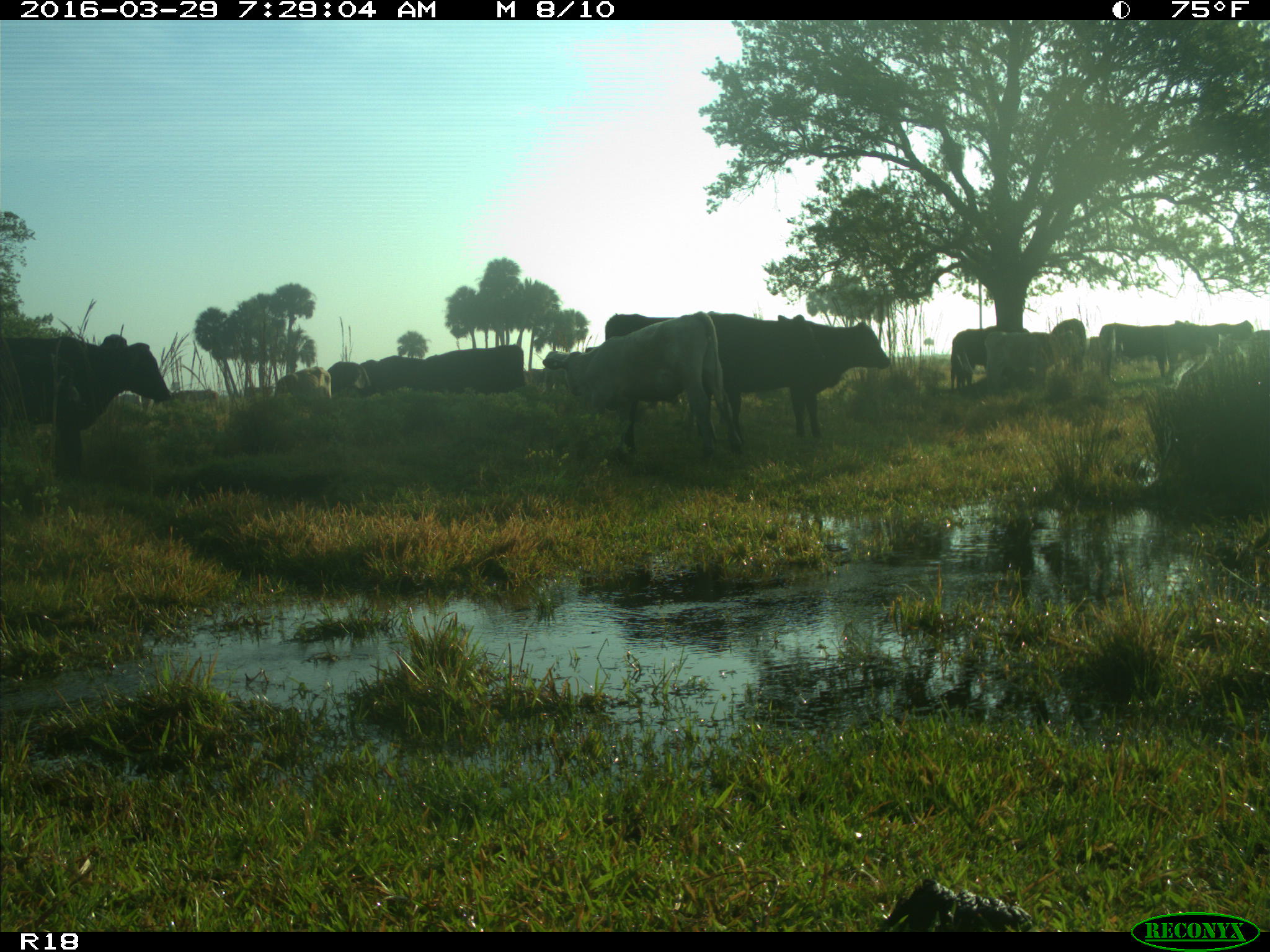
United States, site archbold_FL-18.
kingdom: Animalia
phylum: Chordata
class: Mammalia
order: Artiodactyla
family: Bovidae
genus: Bos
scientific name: Bos taurus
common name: domestic cow